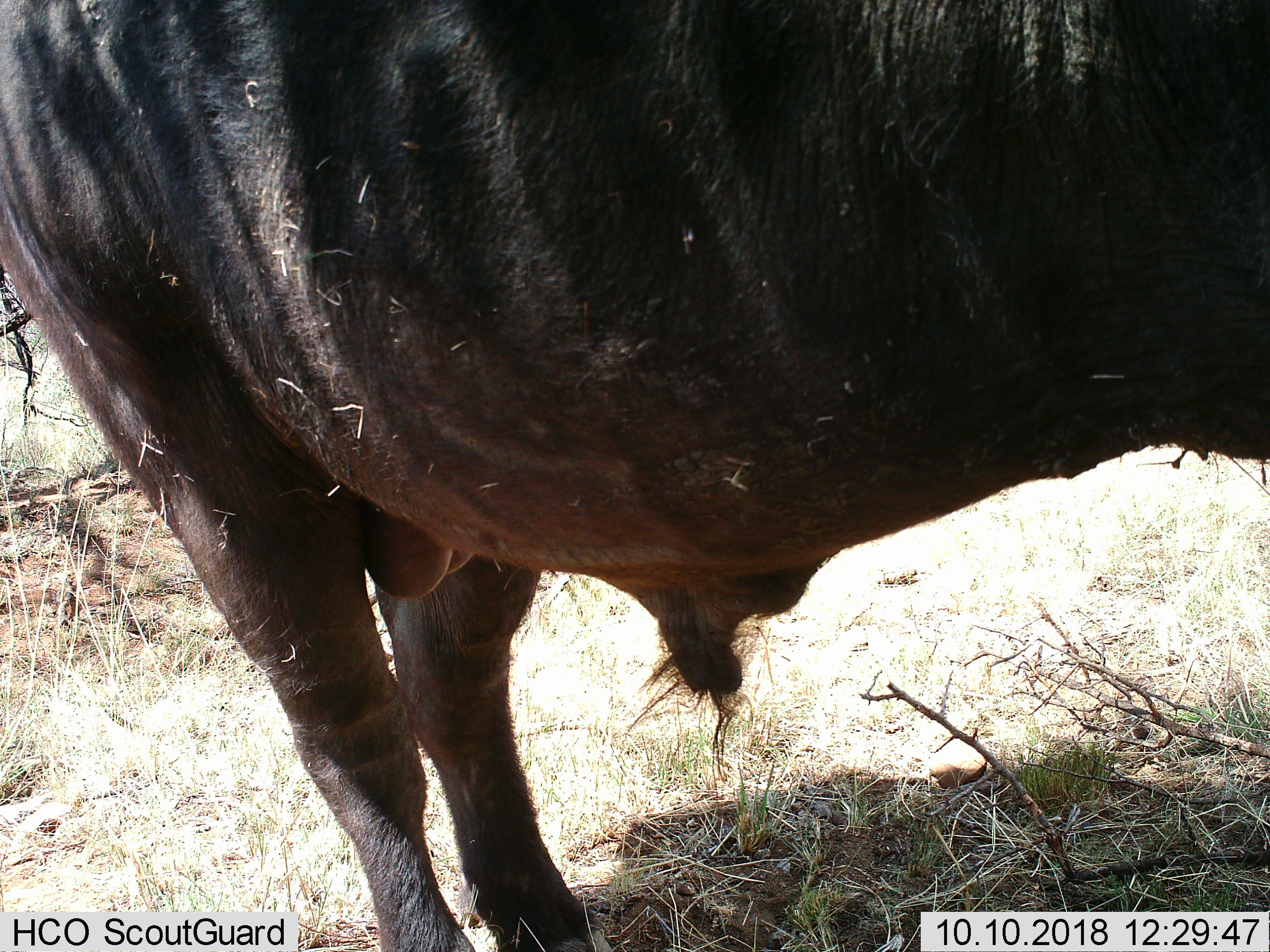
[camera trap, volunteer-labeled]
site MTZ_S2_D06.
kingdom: Animalia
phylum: Chordata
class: Mammalia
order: Artiodactyla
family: Bovidae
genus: Syncerus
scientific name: Syncerus caffer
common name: african buffalo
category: buffalo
Buffalo (african buffalo) (Syncerus caffer), count 1. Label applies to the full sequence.